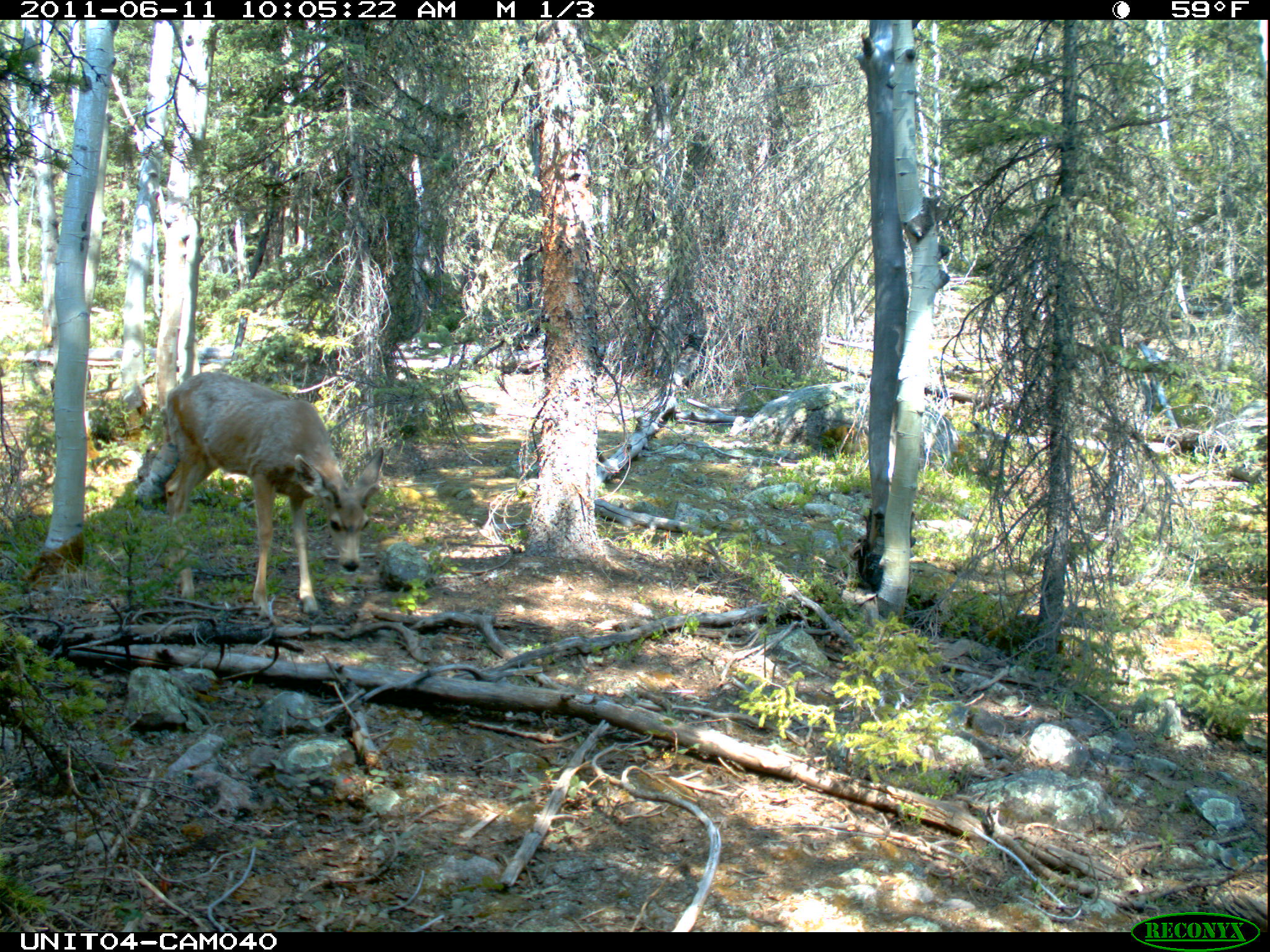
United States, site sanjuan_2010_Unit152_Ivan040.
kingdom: Animalia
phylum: Chordata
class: Mammalia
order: Artiodactyla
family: Cervidae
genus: Odocoileus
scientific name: Odocoileus hemionus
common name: mule deer